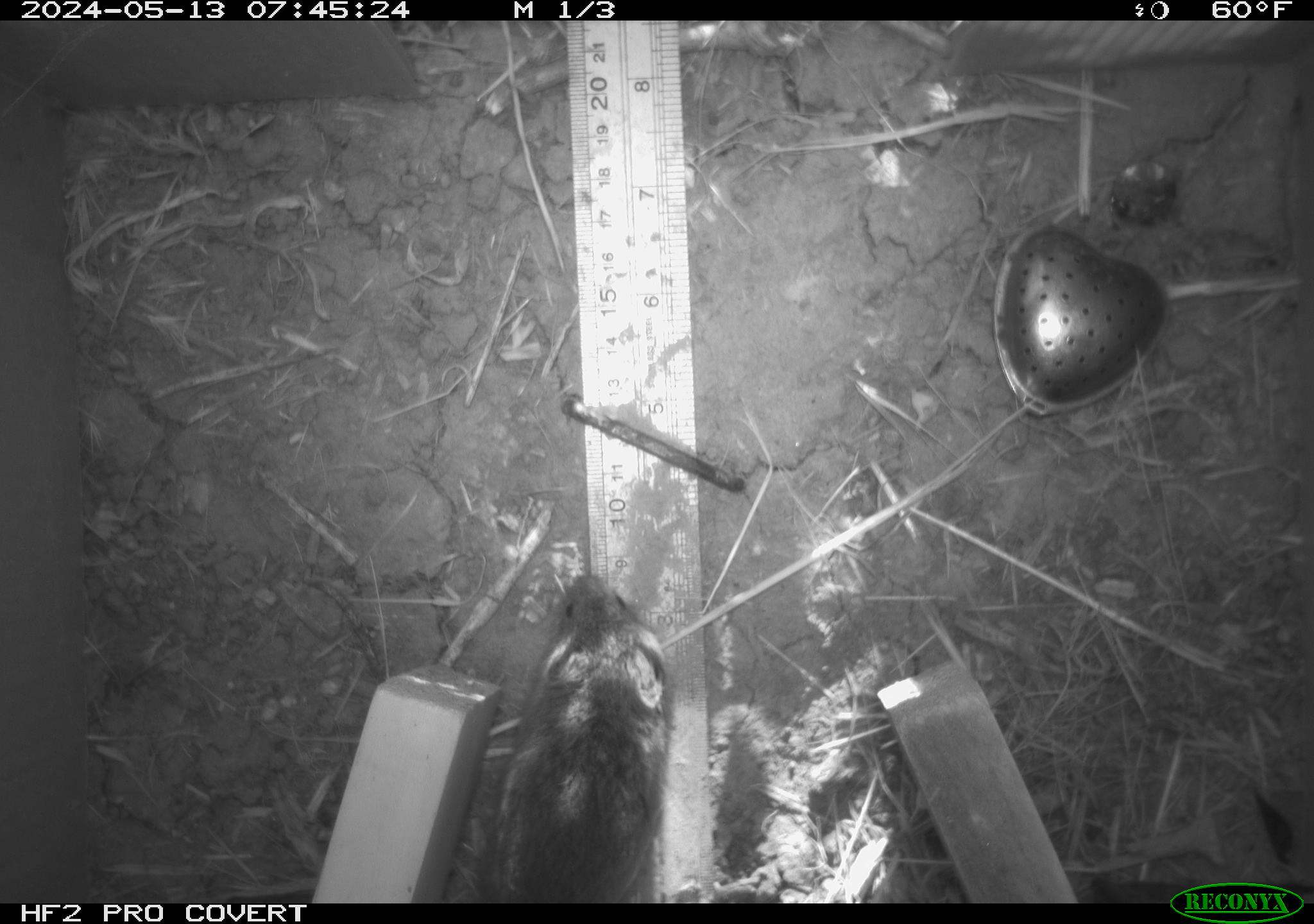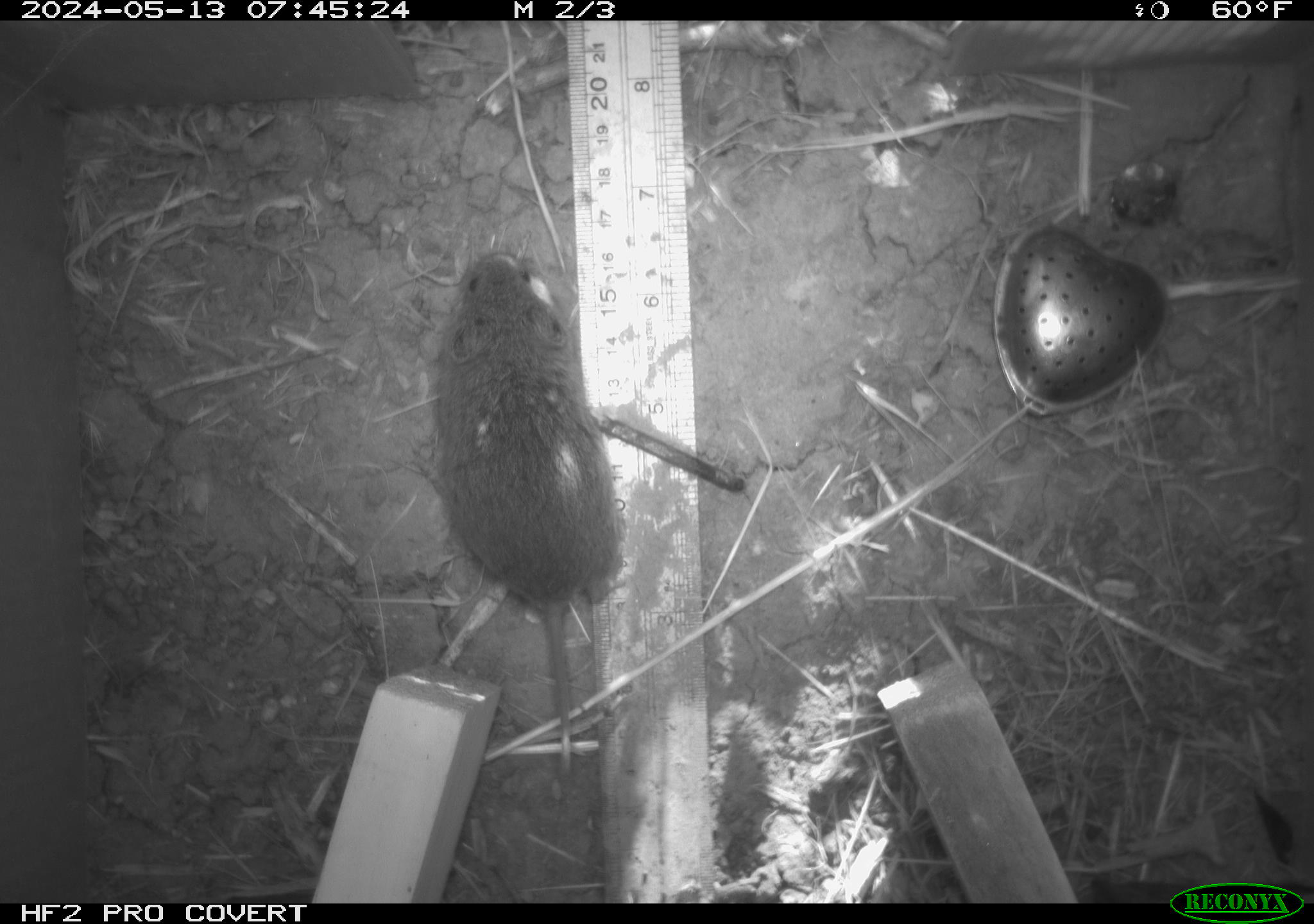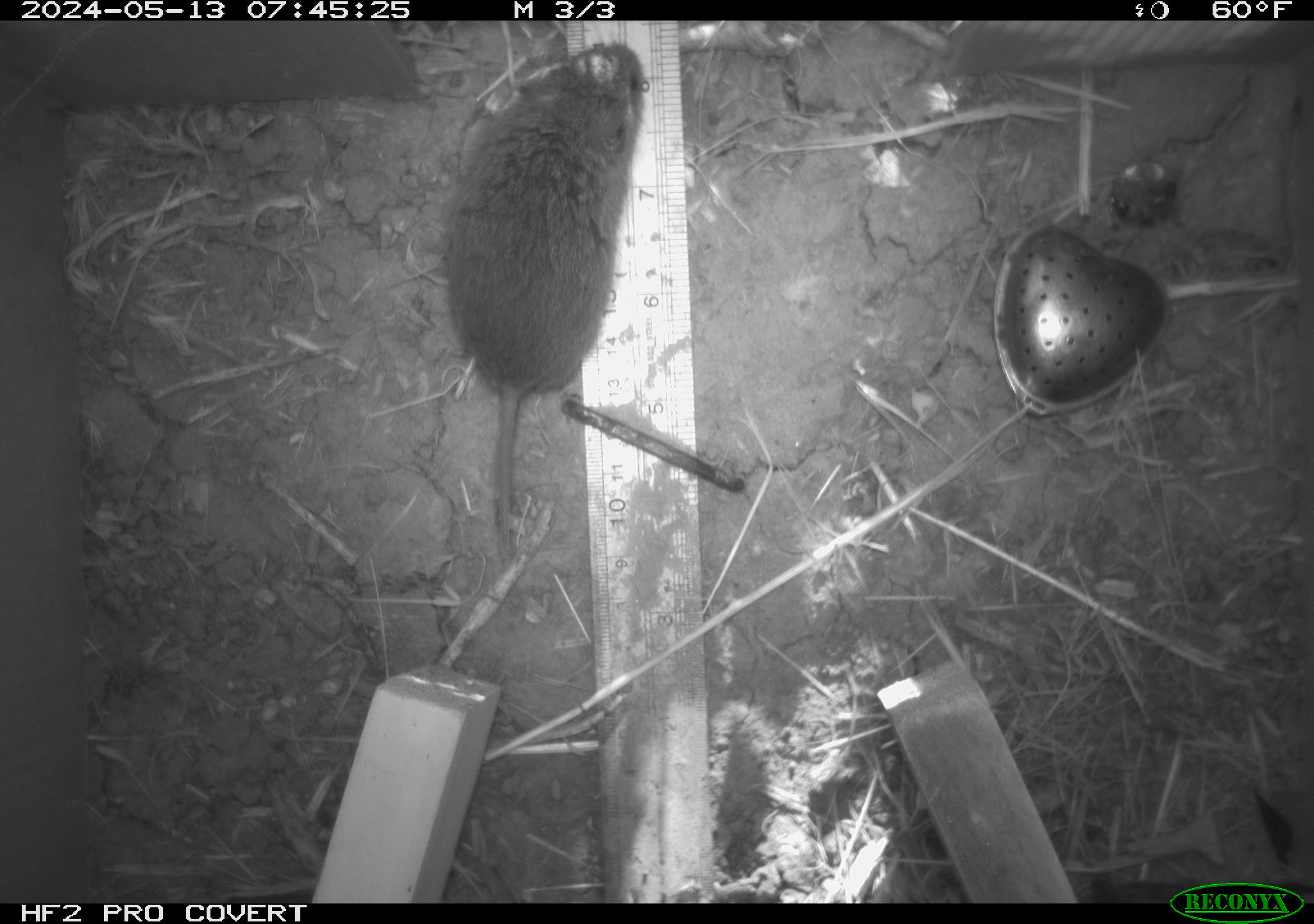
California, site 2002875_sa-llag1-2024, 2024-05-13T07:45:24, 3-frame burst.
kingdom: Animalia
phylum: Chordata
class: Mammalia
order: Rodentia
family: Cricetidae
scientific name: Arvicolinae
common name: voles, lemmings, and muskrats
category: arvicolinae subfamily